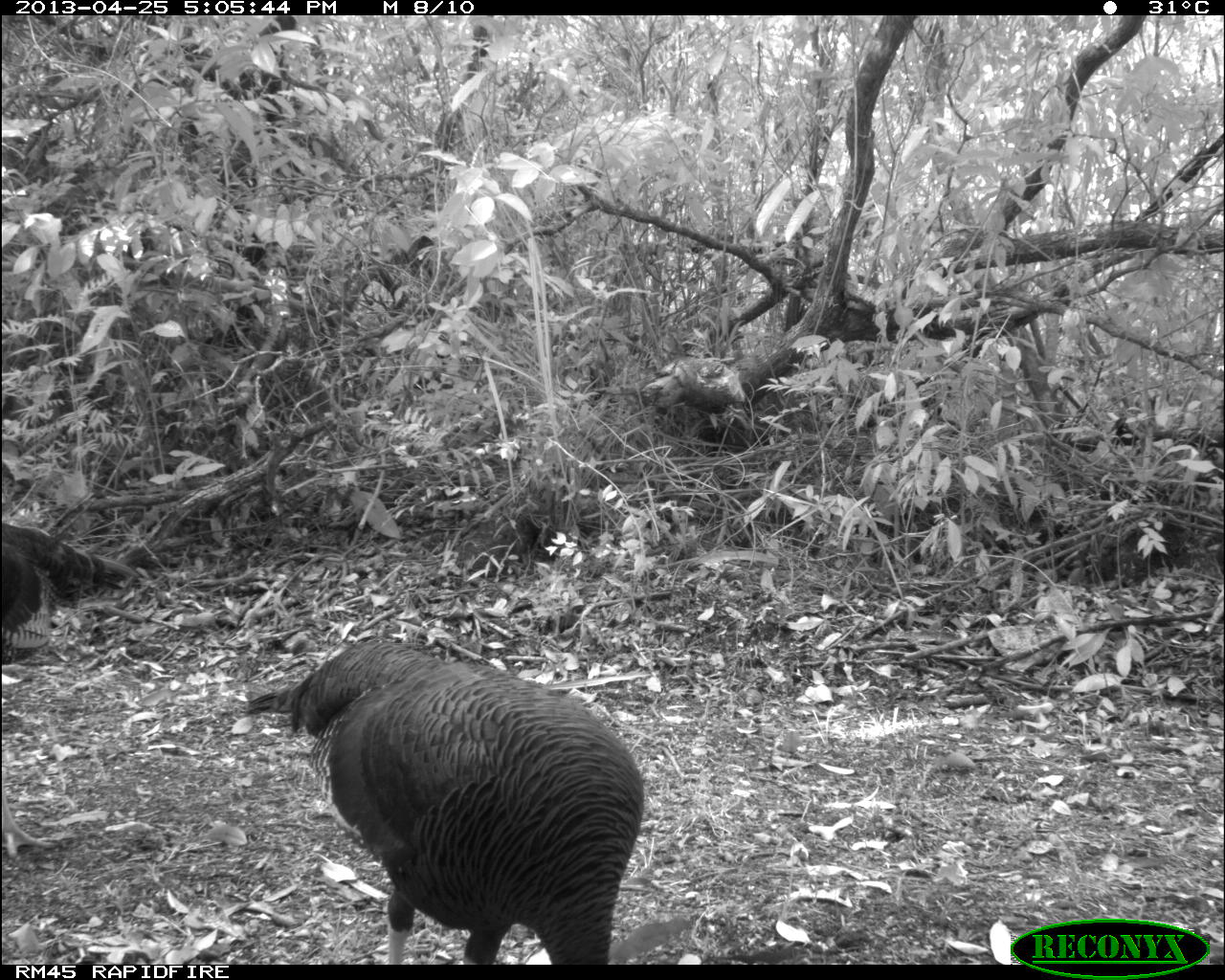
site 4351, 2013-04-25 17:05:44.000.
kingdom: Animalia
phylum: Chordata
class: Aves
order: Galliformes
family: Phasianidae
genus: Meleagris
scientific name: Meleagris ocellata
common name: ocellated turkey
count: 3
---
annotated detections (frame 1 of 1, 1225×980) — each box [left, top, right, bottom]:
meleagris ocellata: [241, 638, 645, 963]; [0, 520, 139, 665]